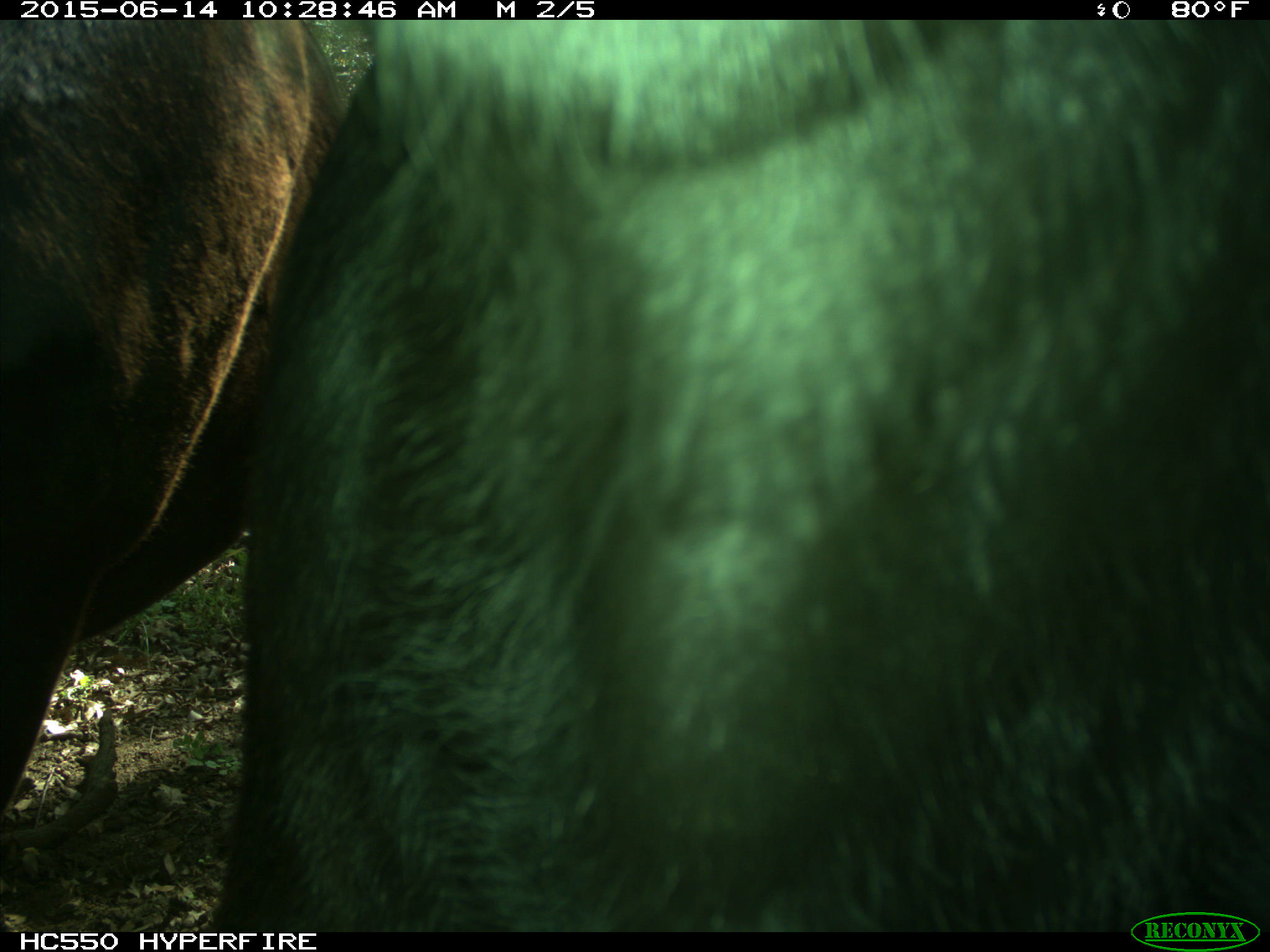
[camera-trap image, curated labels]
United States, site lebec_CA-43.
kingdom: Animalia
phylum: Chordata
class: Mammalia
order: Artiodactyla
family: Bovidae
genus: Bos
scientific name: Bos taurus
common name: domestic cow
Bos taurus (domestic cow).